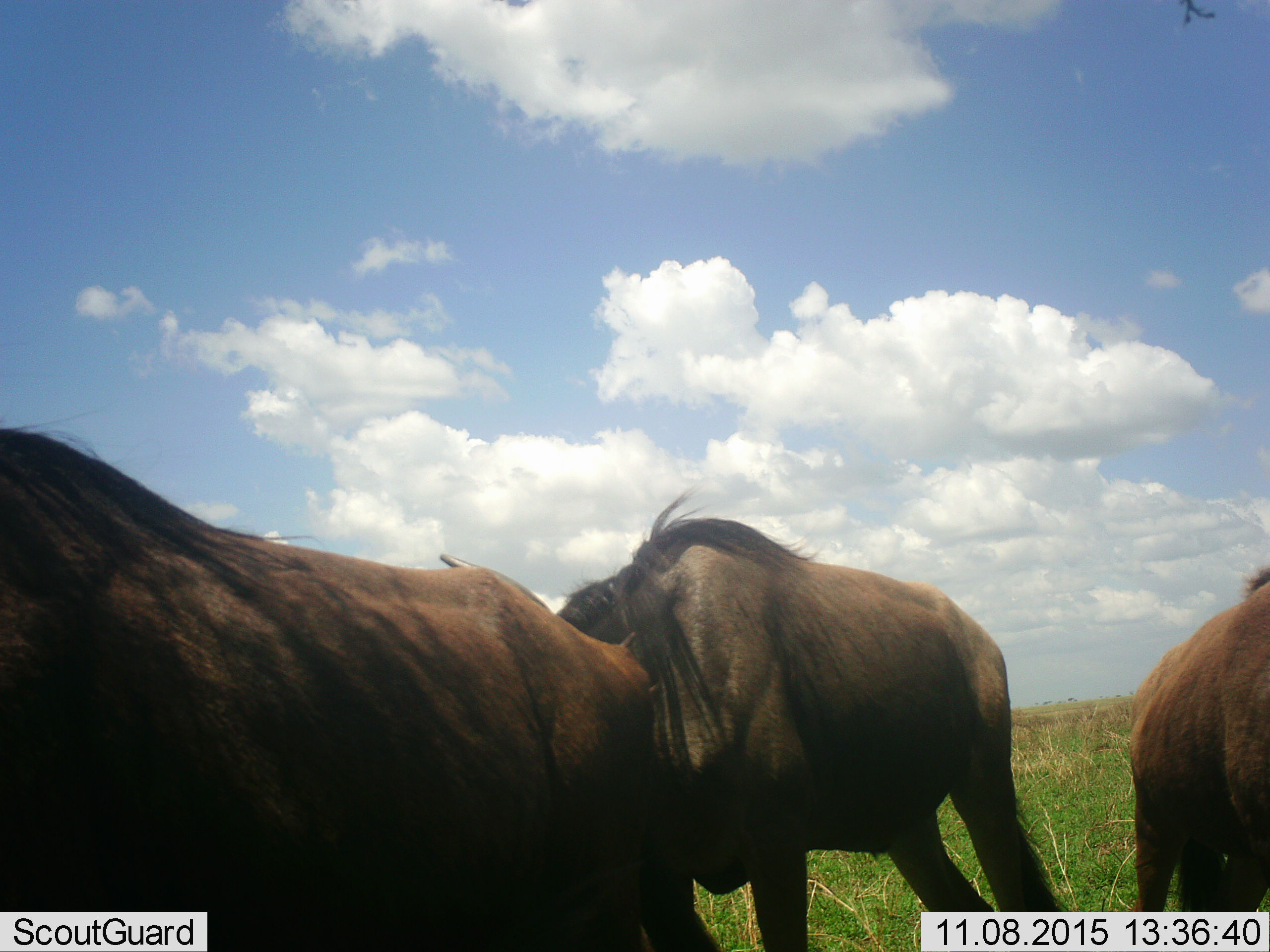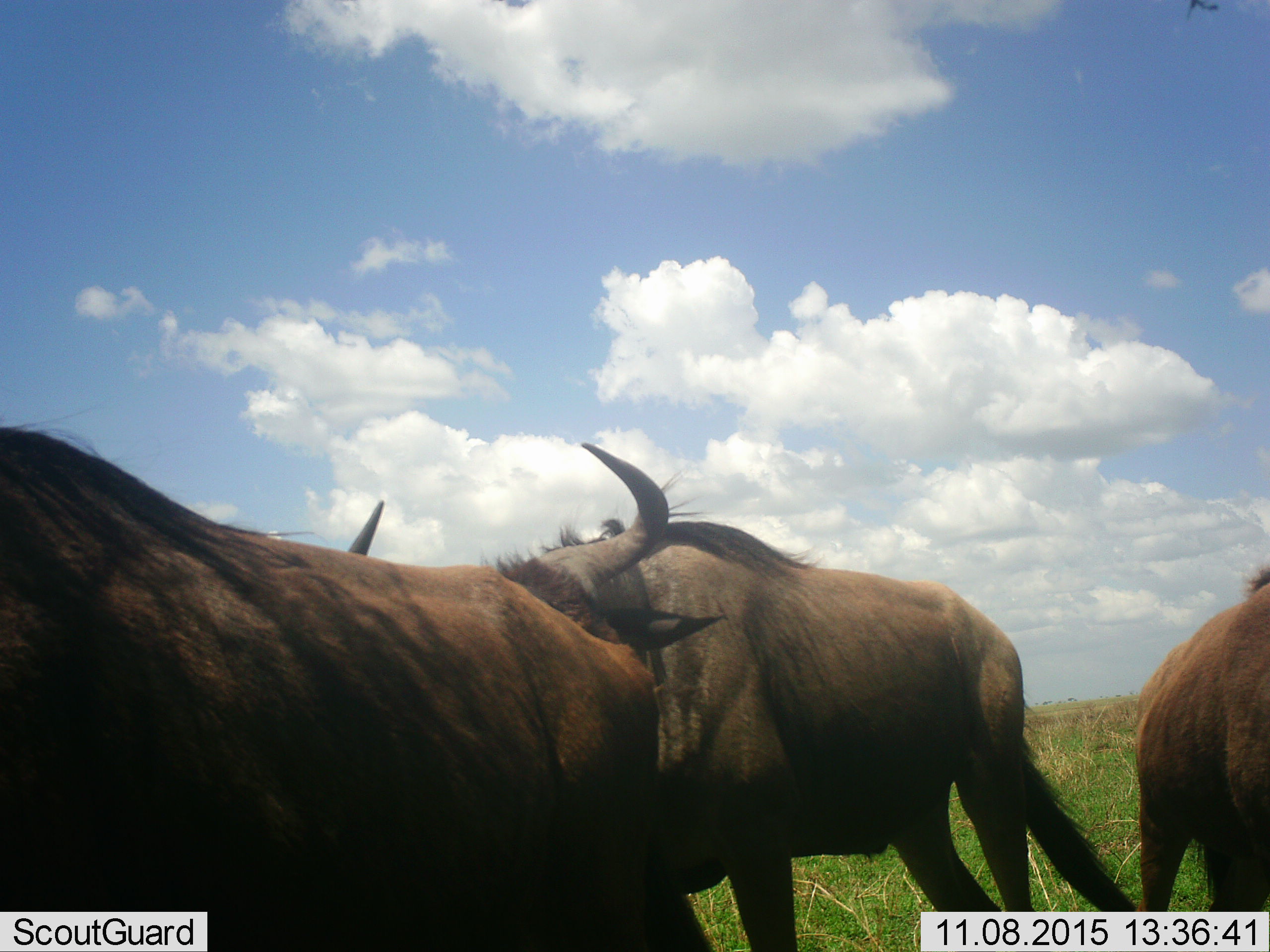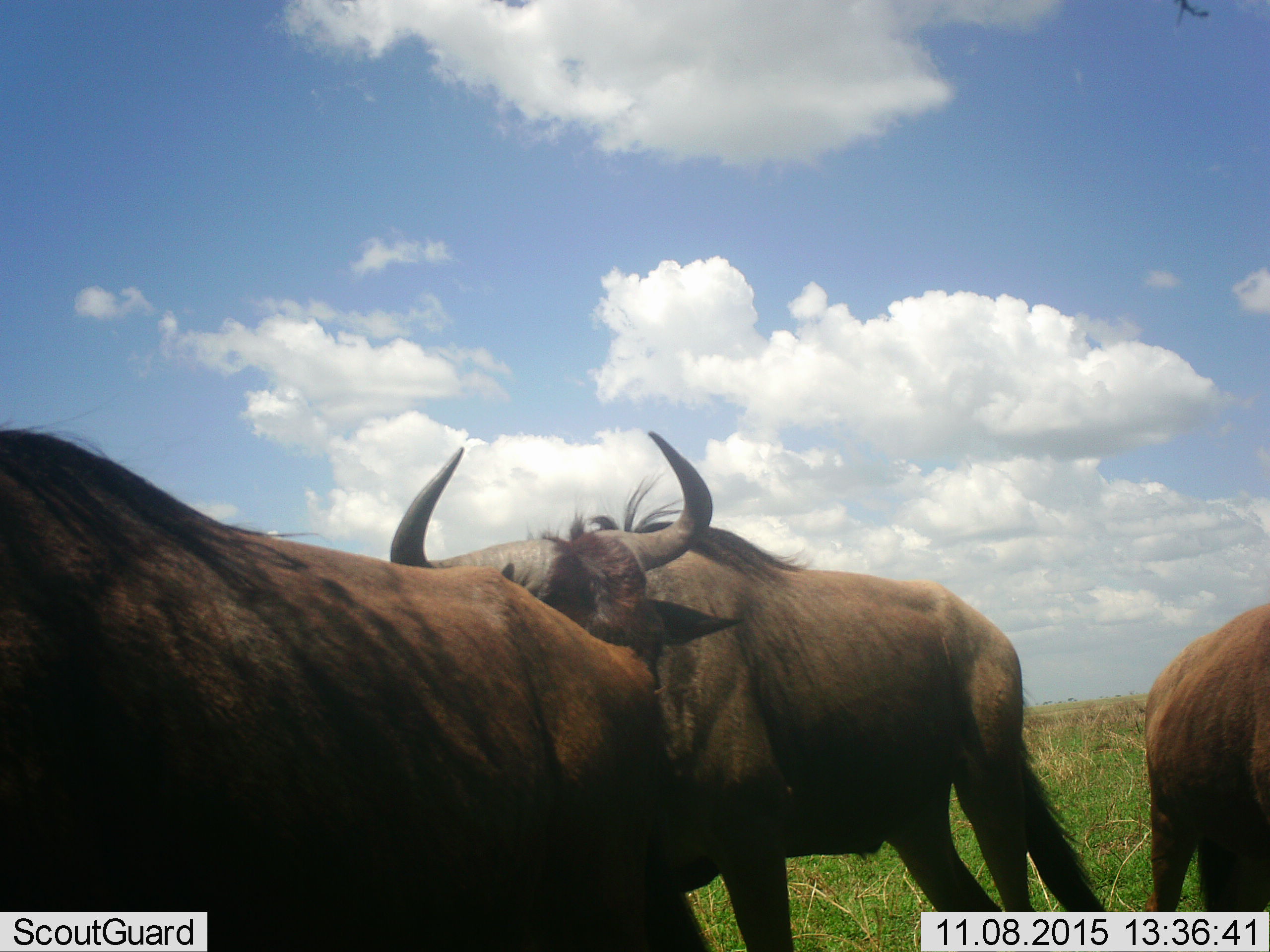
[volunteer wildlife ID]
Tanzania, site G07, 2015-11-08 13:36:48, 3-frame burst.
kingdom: Animalia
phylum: Chordata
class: Mammalia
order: Artiodactyla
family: Bovidae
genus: Connochaetes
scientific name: Connochaetes taurinus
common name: blue wildebeest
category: wildebeest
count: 3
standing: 80%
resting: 0%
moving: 10%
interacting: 20%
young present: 0%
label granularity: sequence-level